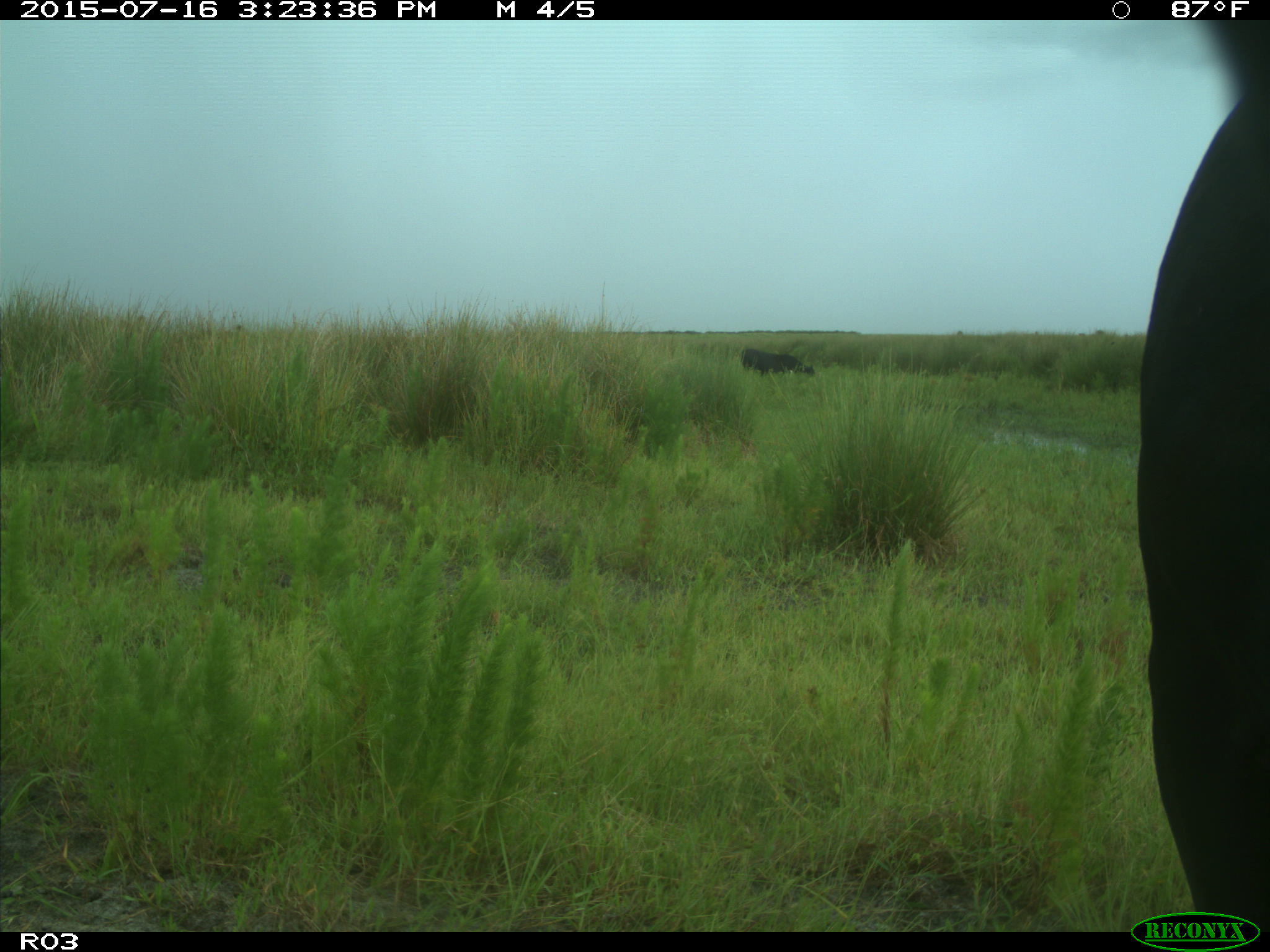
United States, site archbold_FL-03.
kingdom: Animalia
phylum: Chordata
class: Mammalia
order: Artiodactyla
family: Bovidae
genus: Bos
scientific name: Bos taurus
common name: domestic cow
Bos taurus (domestic cow).